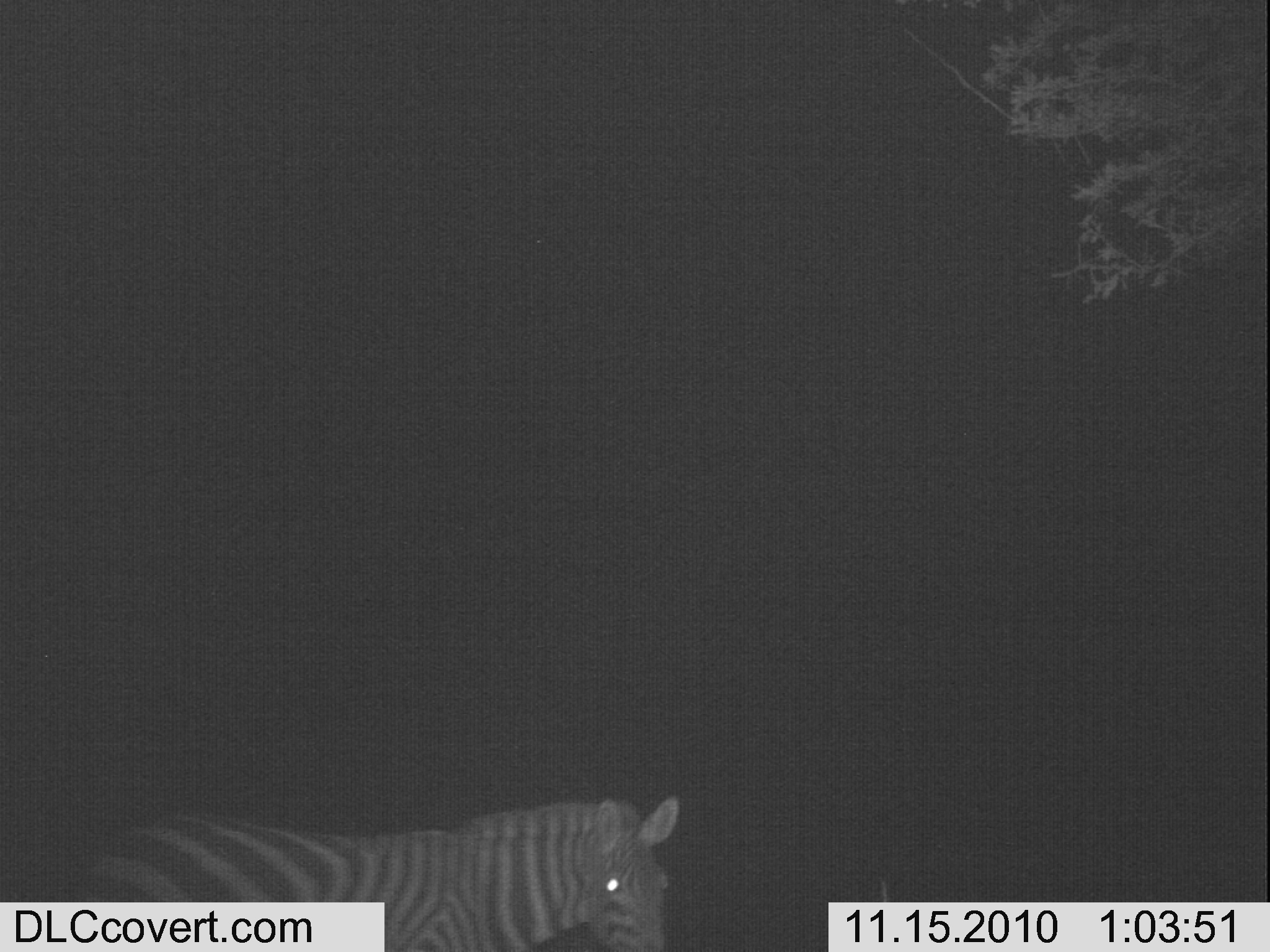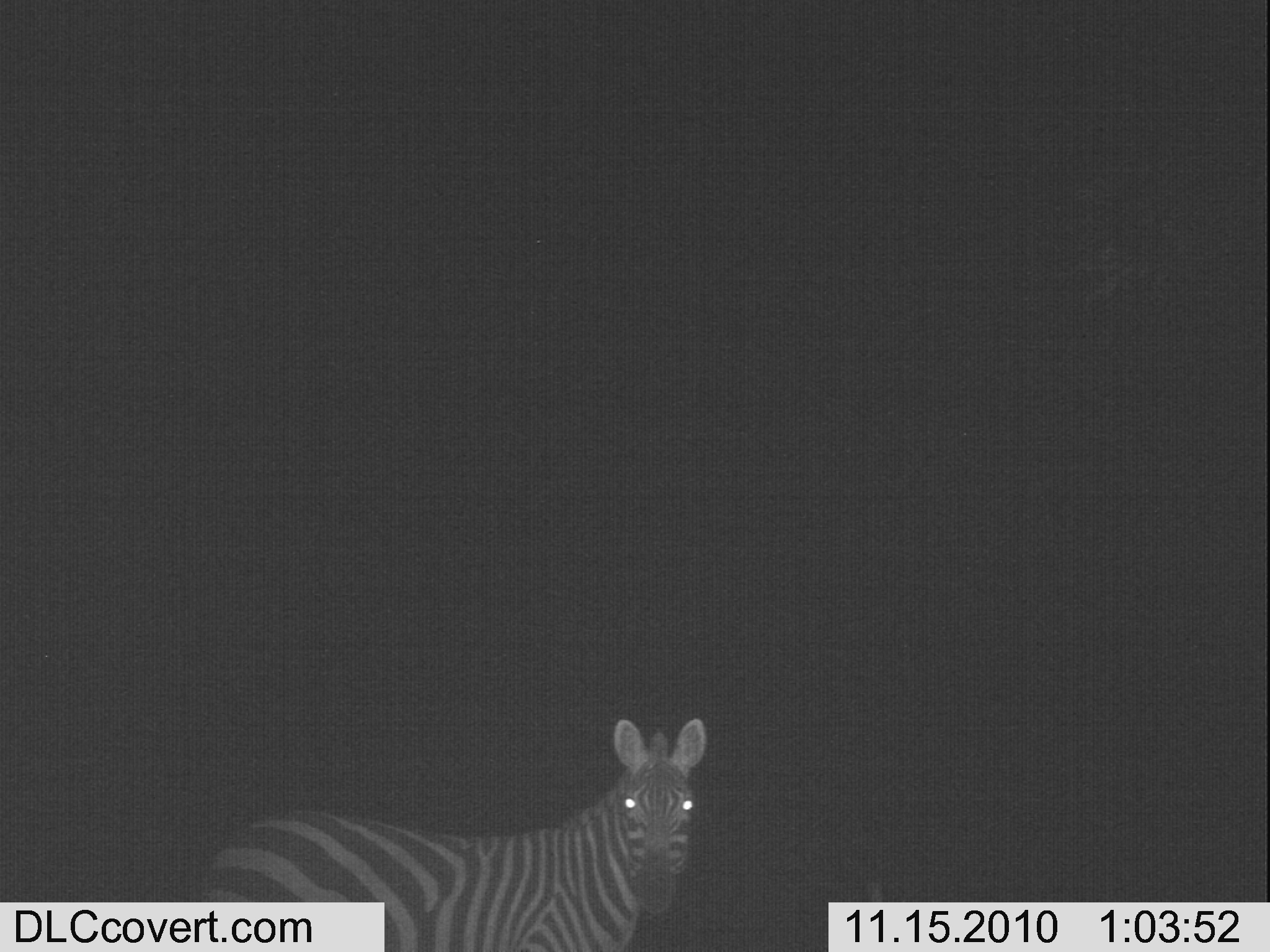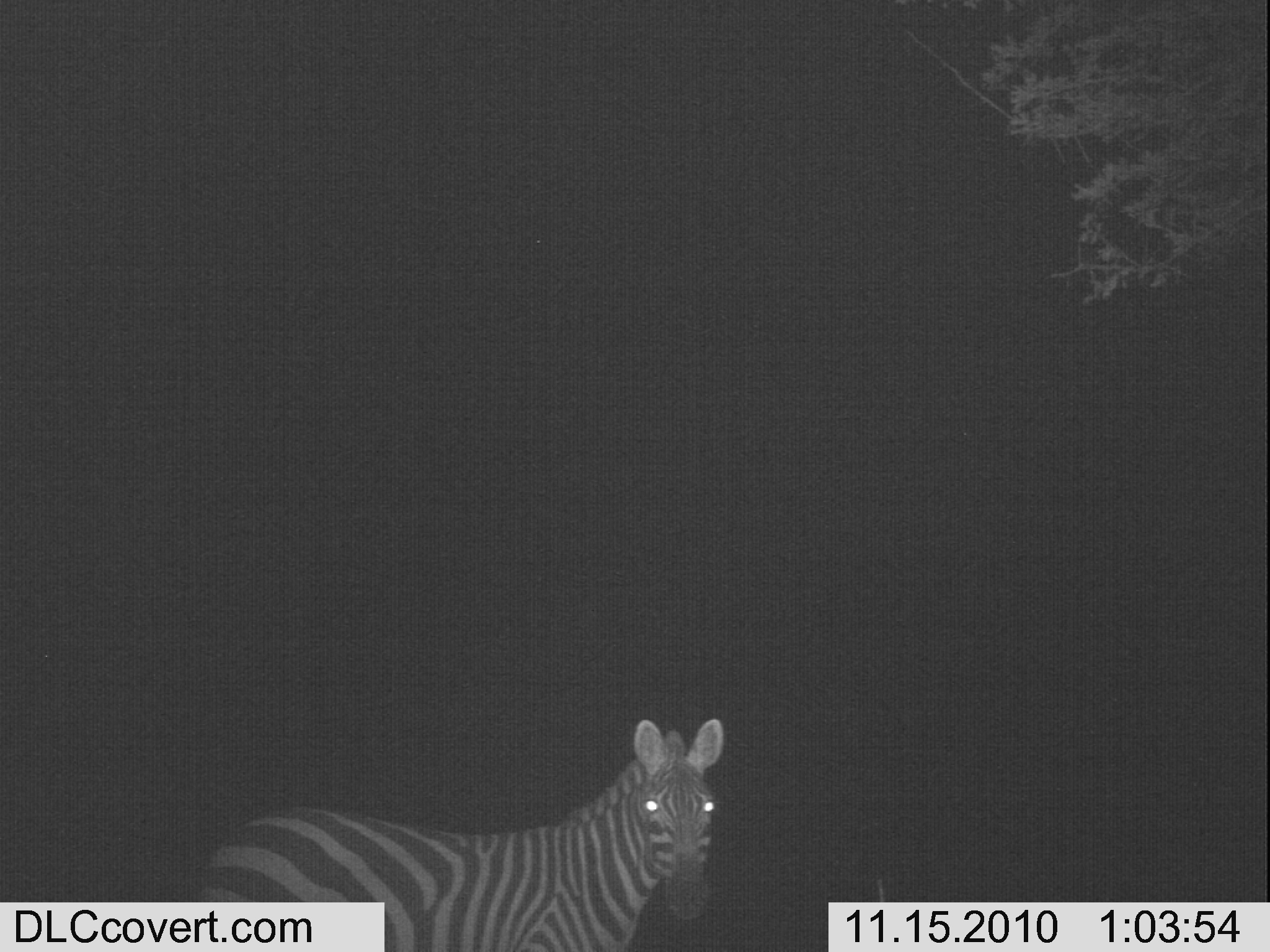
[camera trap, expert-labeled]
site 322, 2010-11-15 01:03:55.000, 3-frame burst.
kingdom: Animalia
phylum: Chordata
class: Mammalia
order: Perissodactyla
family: Equidae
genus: Equus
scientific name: Equus quagga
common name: plains zebra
Equus quagga (plains zebra), count 1.